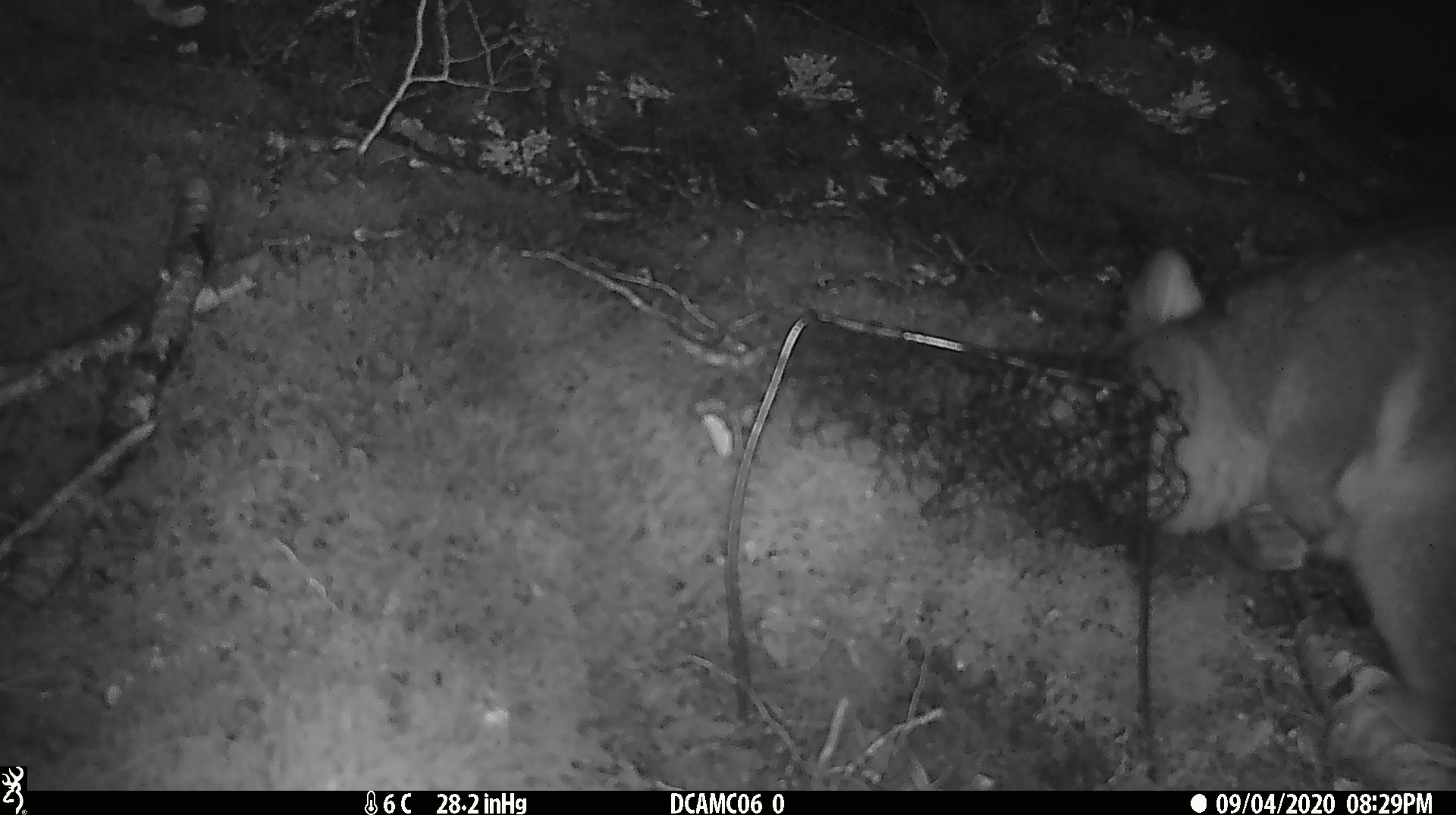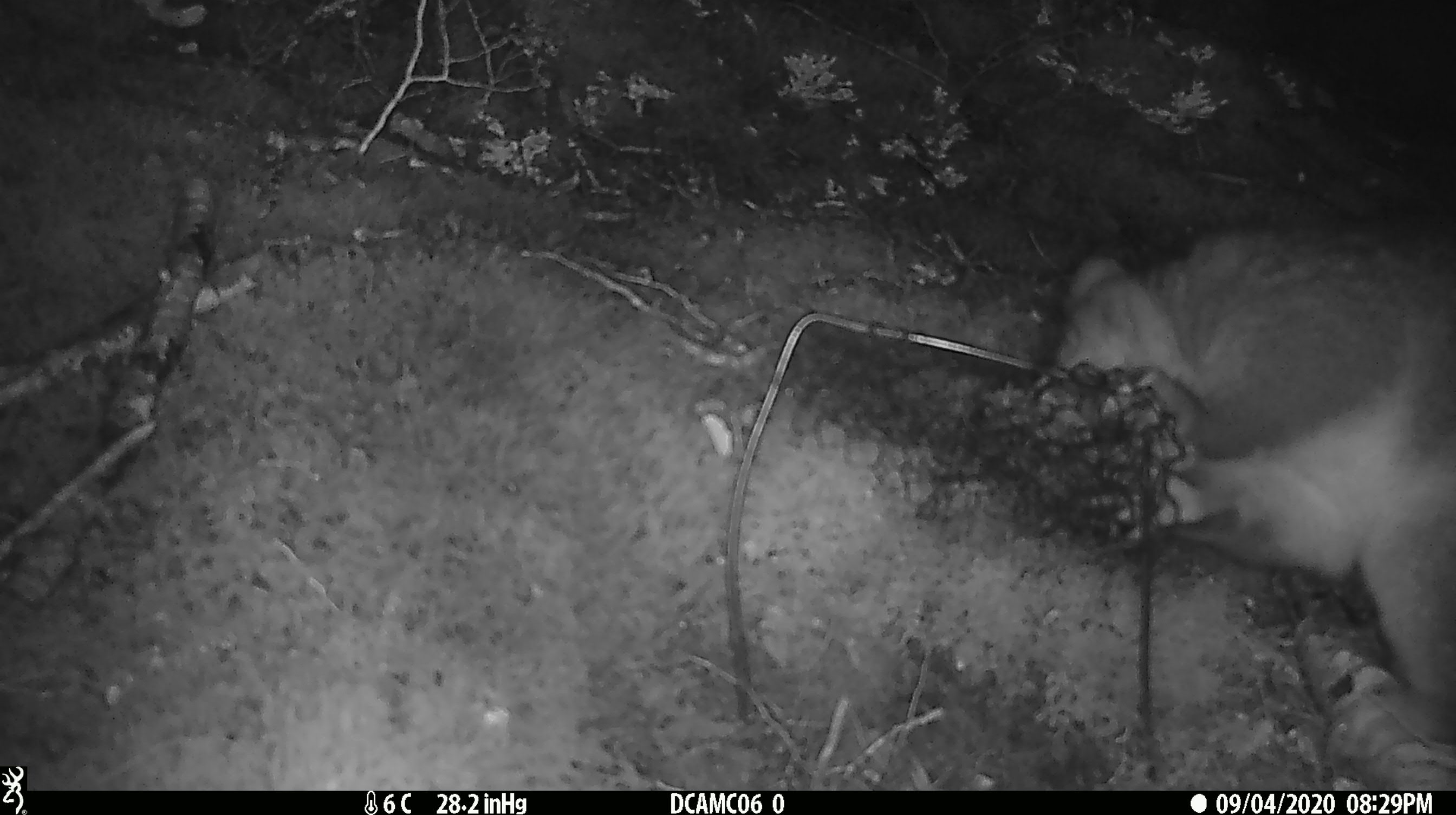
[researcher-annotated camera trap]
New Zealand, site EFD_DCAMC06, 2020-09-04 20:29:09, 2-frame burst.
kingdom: Animalia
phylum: Chordata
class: Mammalia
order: Diprotodontia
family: Phalangeridae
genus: Trichosurus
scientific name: Trichosurus vulpecula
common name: common brushtail possum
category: possum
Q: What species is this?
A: Possum (common brushtail possum) (Trichosurus vulpecula).